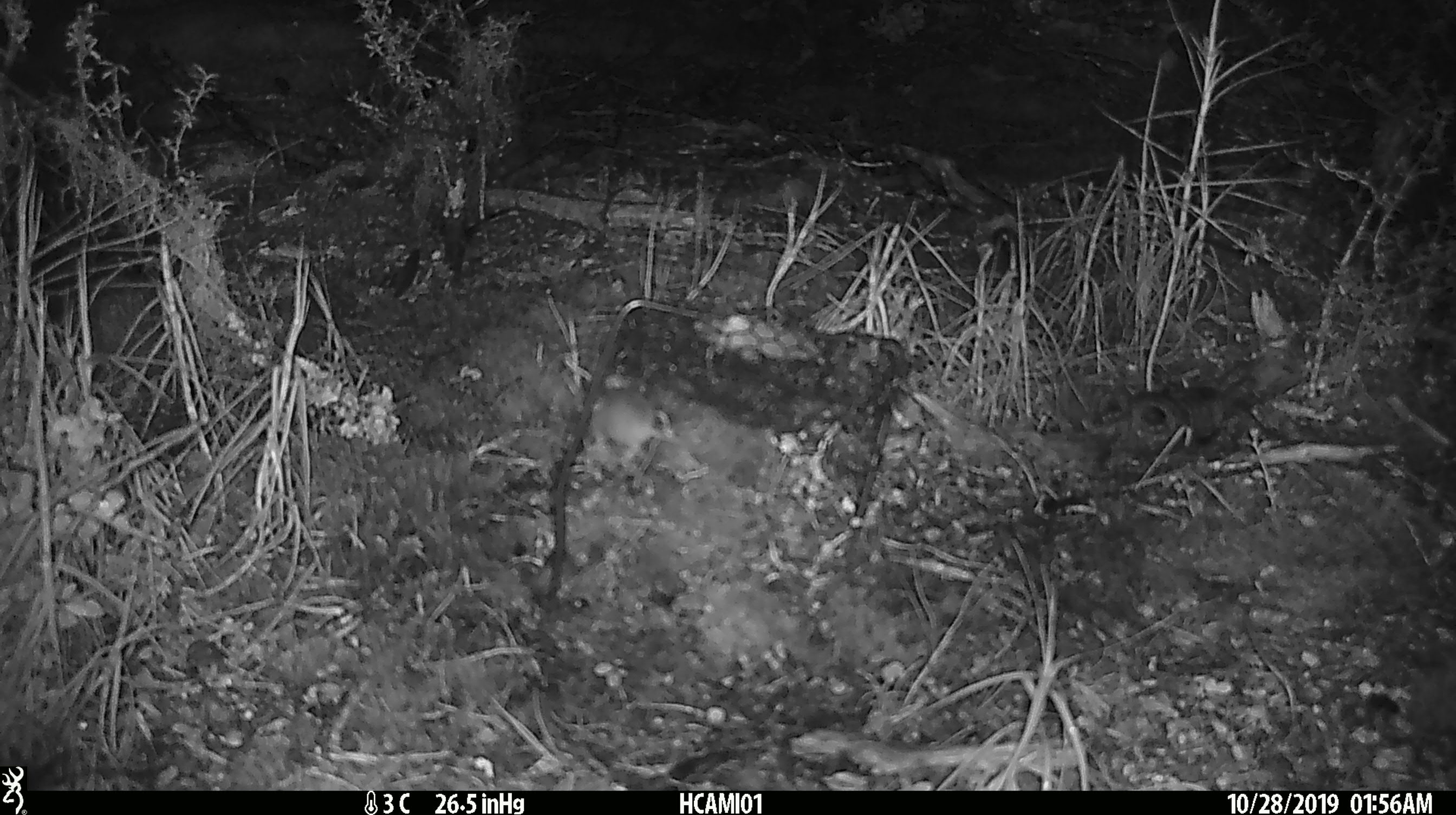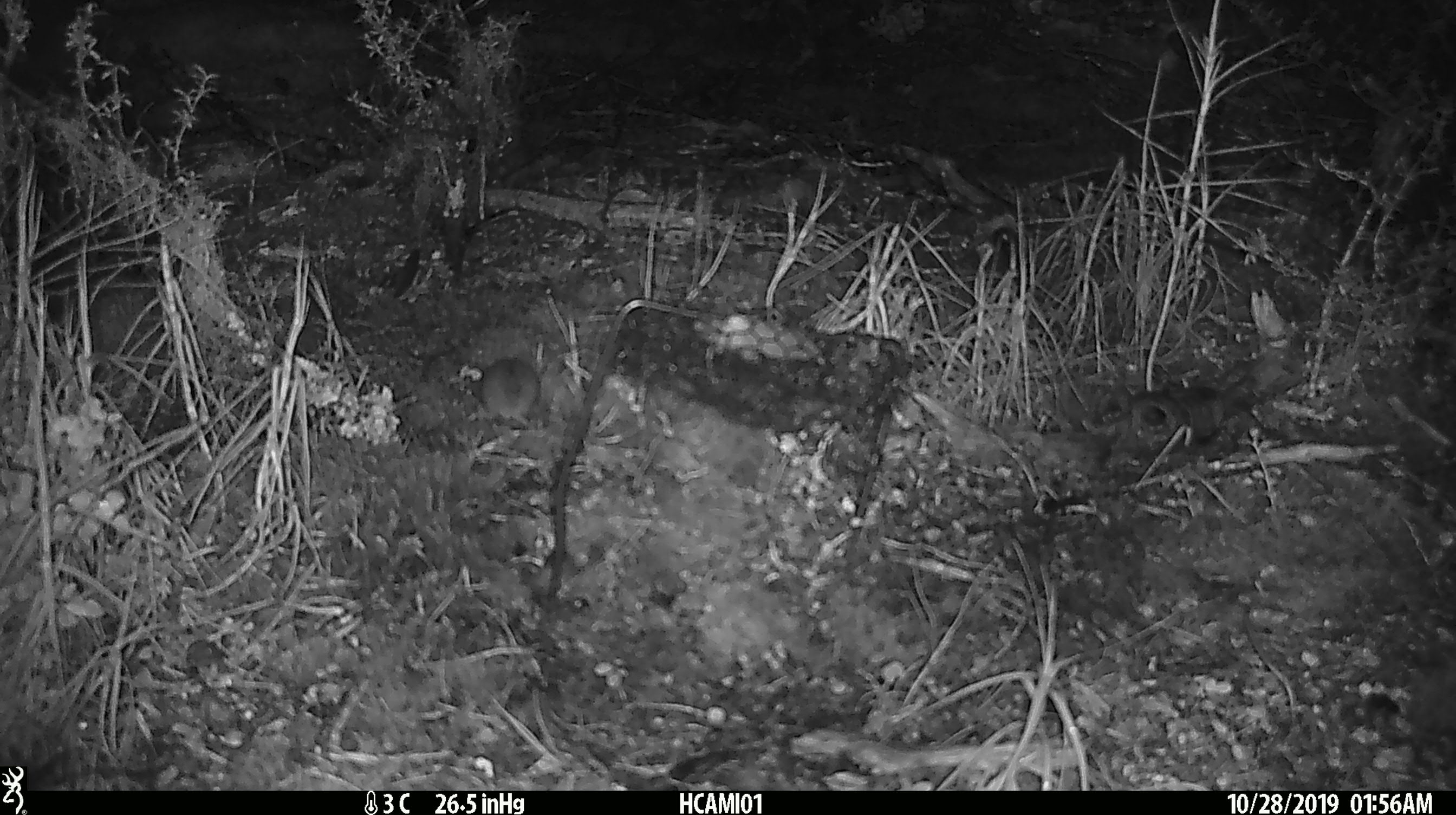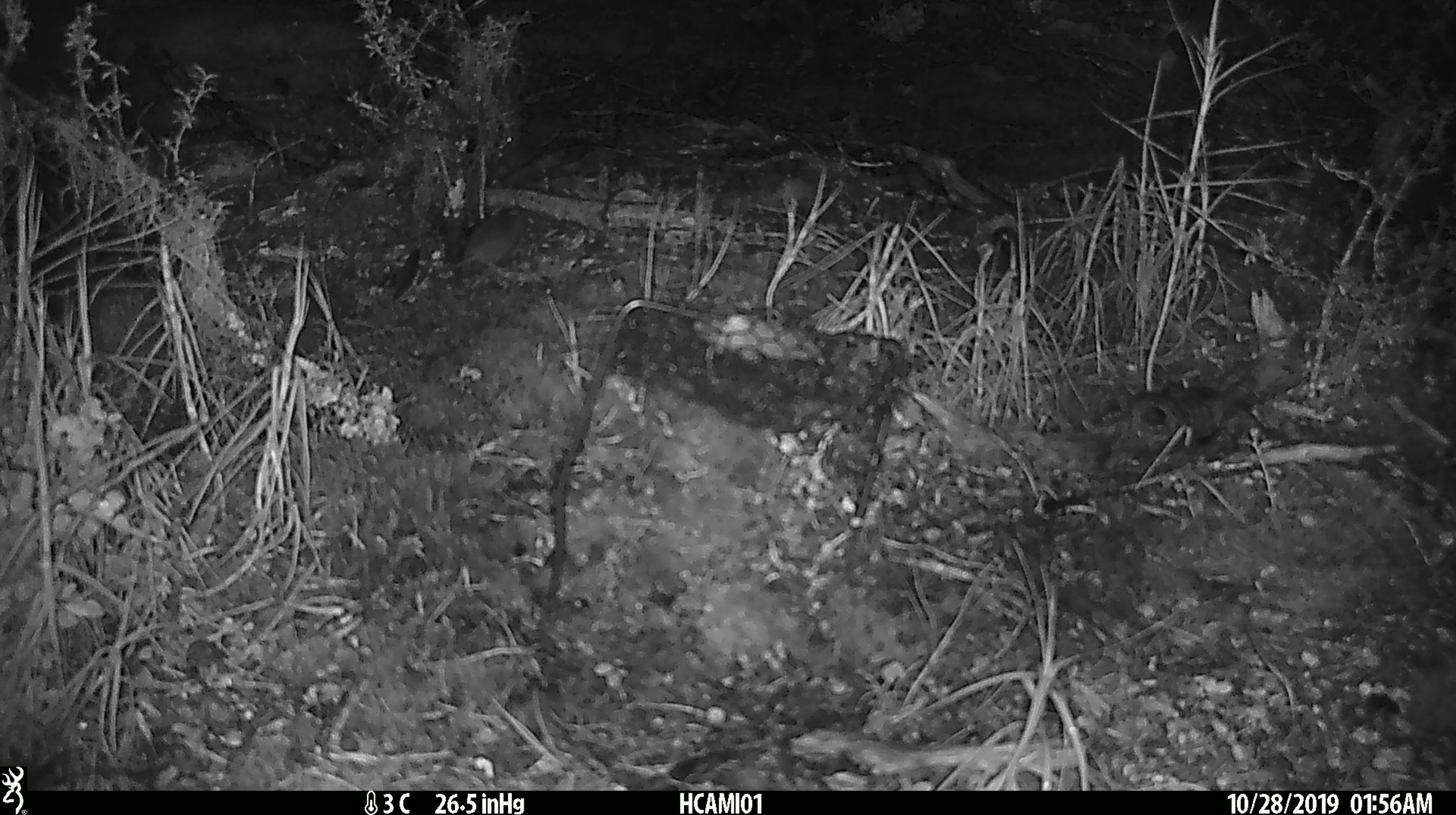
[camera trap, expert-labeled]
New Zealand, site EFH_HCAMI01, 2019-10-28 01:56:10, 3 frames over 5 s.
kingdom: Animalia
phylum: Chordata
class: Mammalia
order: Rodentia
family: Muridae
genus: Mus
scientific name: Mus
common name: mouse